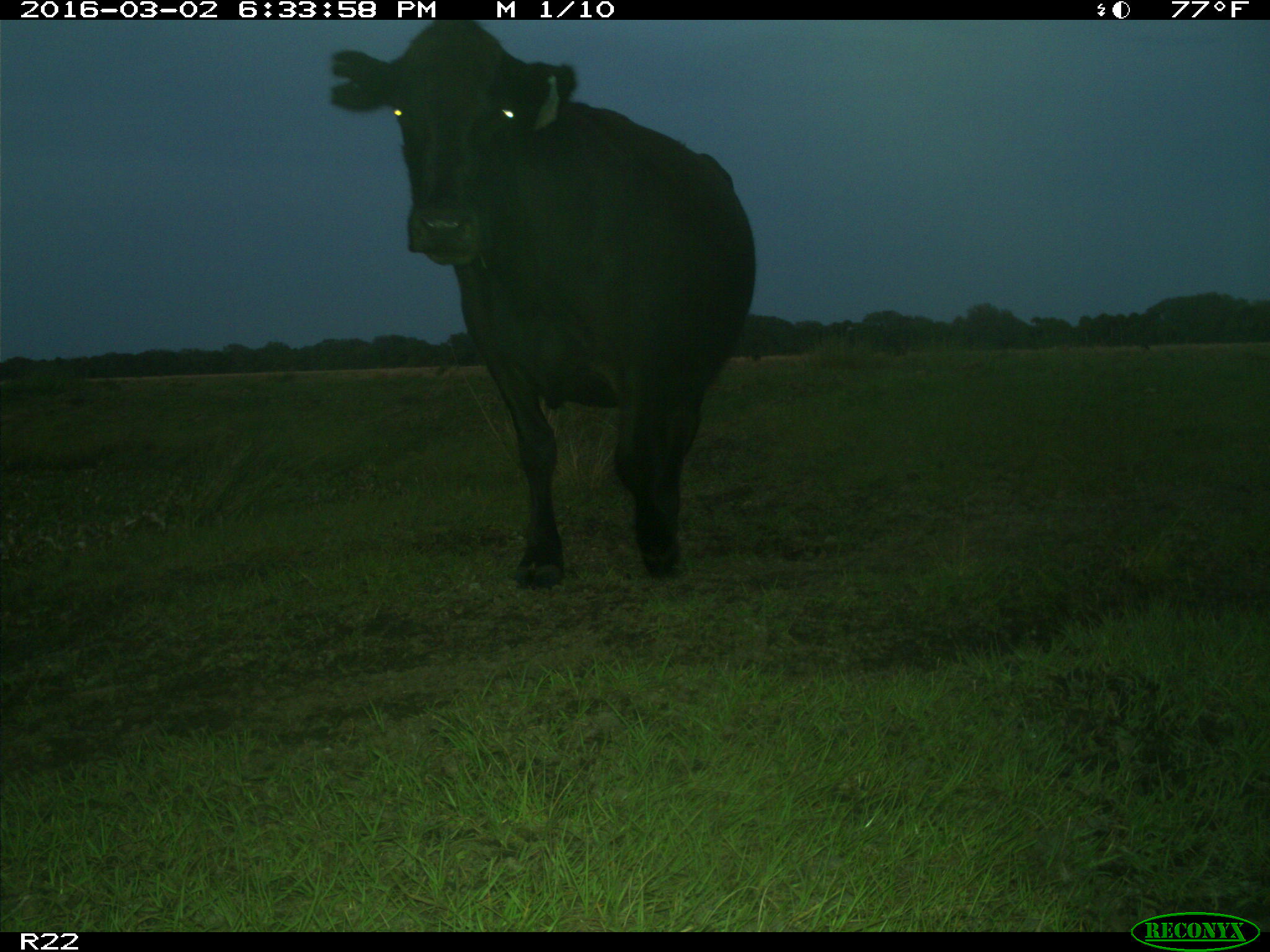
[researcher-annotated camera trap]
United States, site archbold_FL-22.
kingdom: Animalia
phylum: Chordata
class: Mammalia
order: Artiodactyla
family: Bovidae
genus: Bos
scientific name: Bos taurus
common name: domestic cow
Bos taurus (domestic cow).